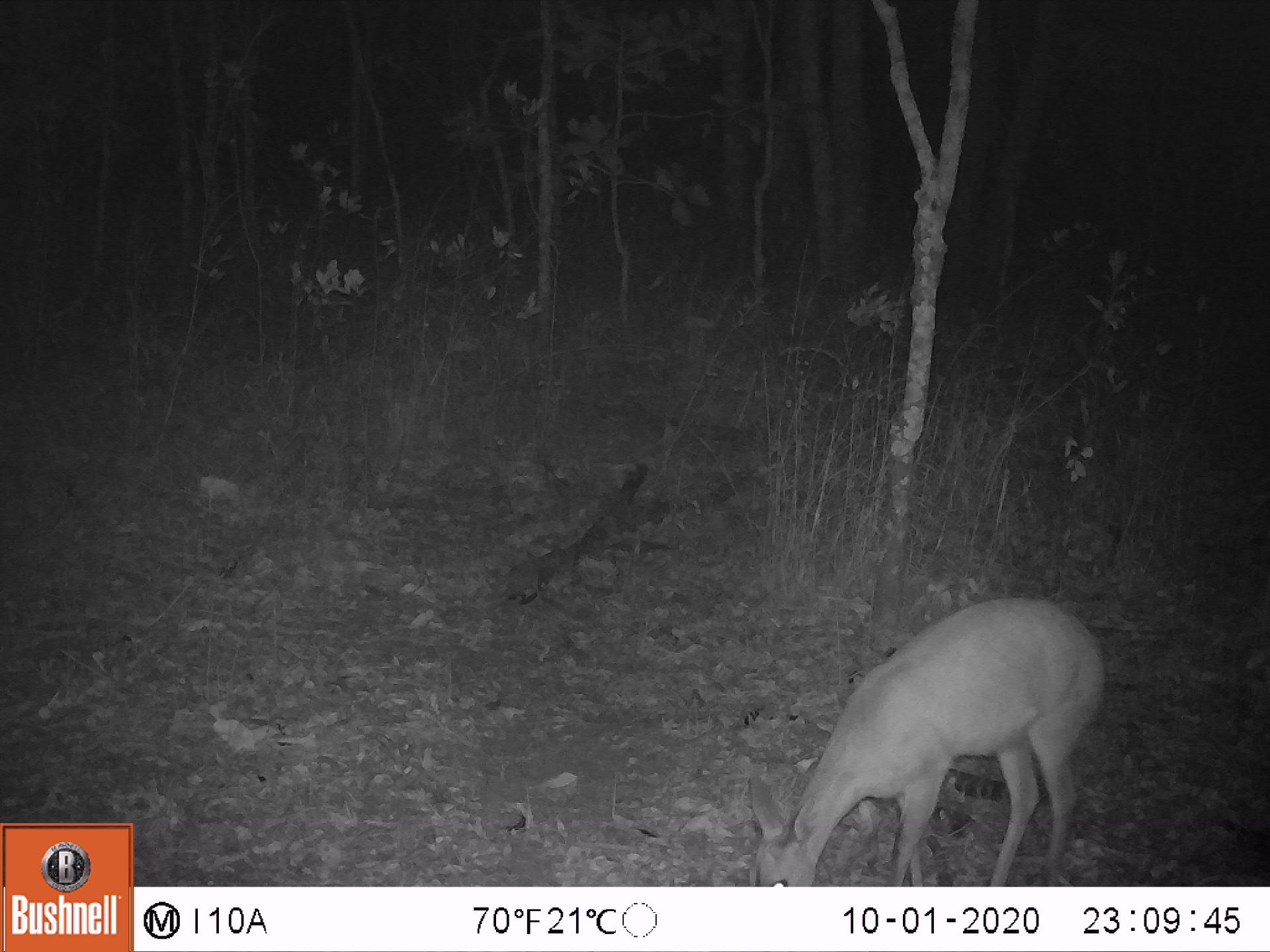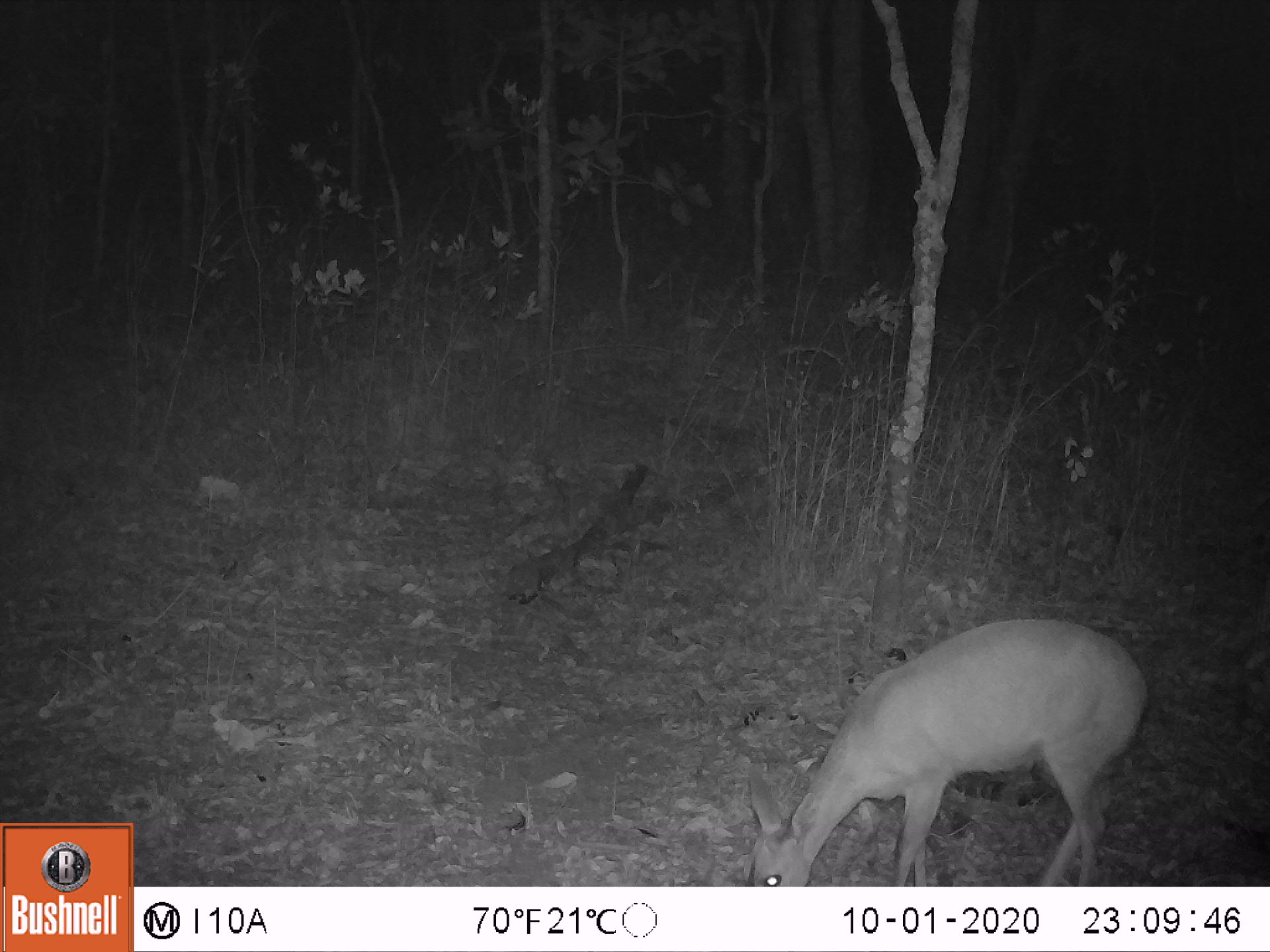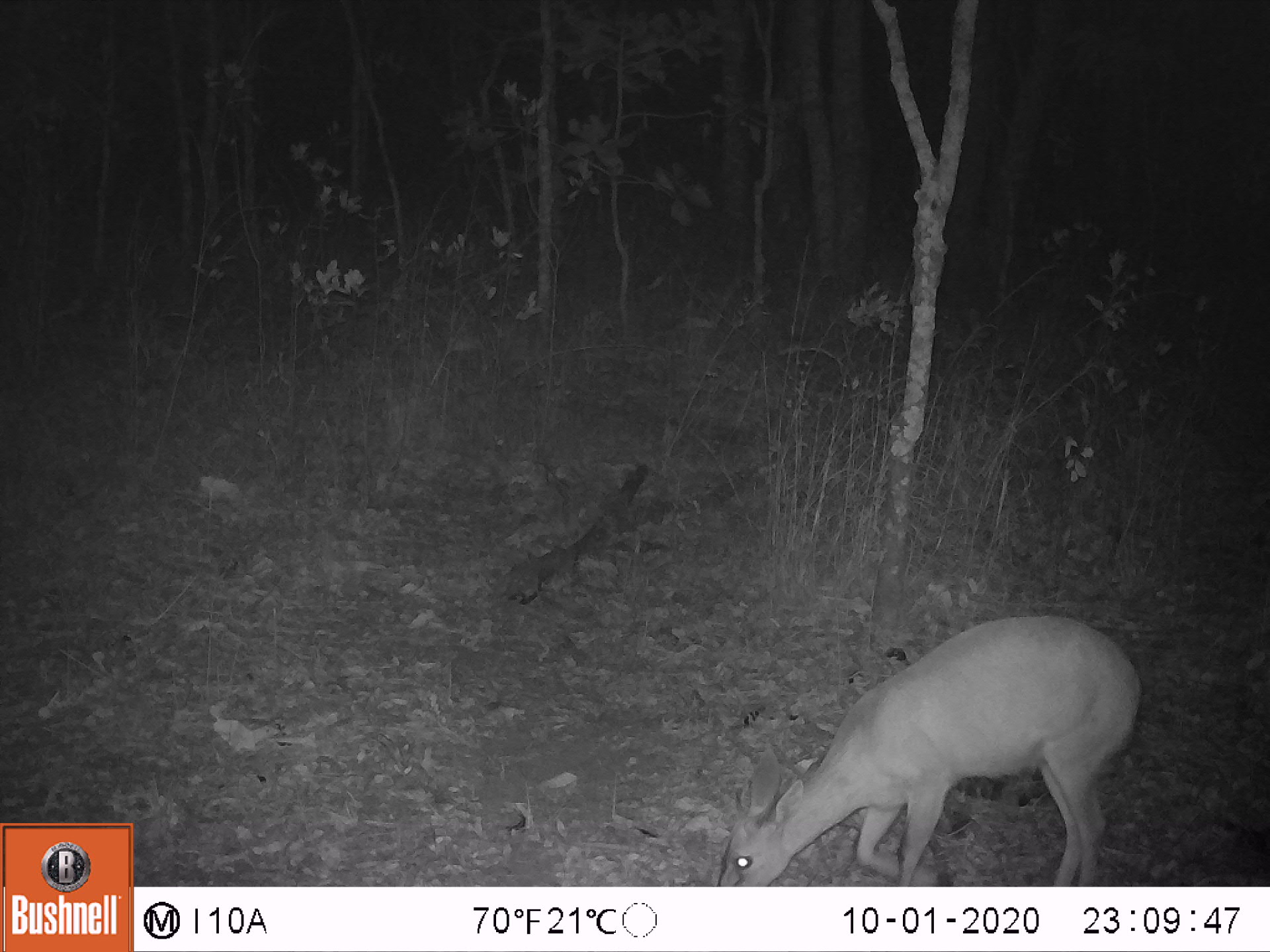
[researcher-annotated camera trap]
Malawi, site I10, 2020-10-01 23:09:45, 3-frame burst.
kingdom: Animalia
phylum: Chordata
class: Mammalia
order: Artiodactyla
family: Bovidae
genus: Sylvicapra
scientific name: Sylvicapra grimmia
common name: common duiker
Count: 1.